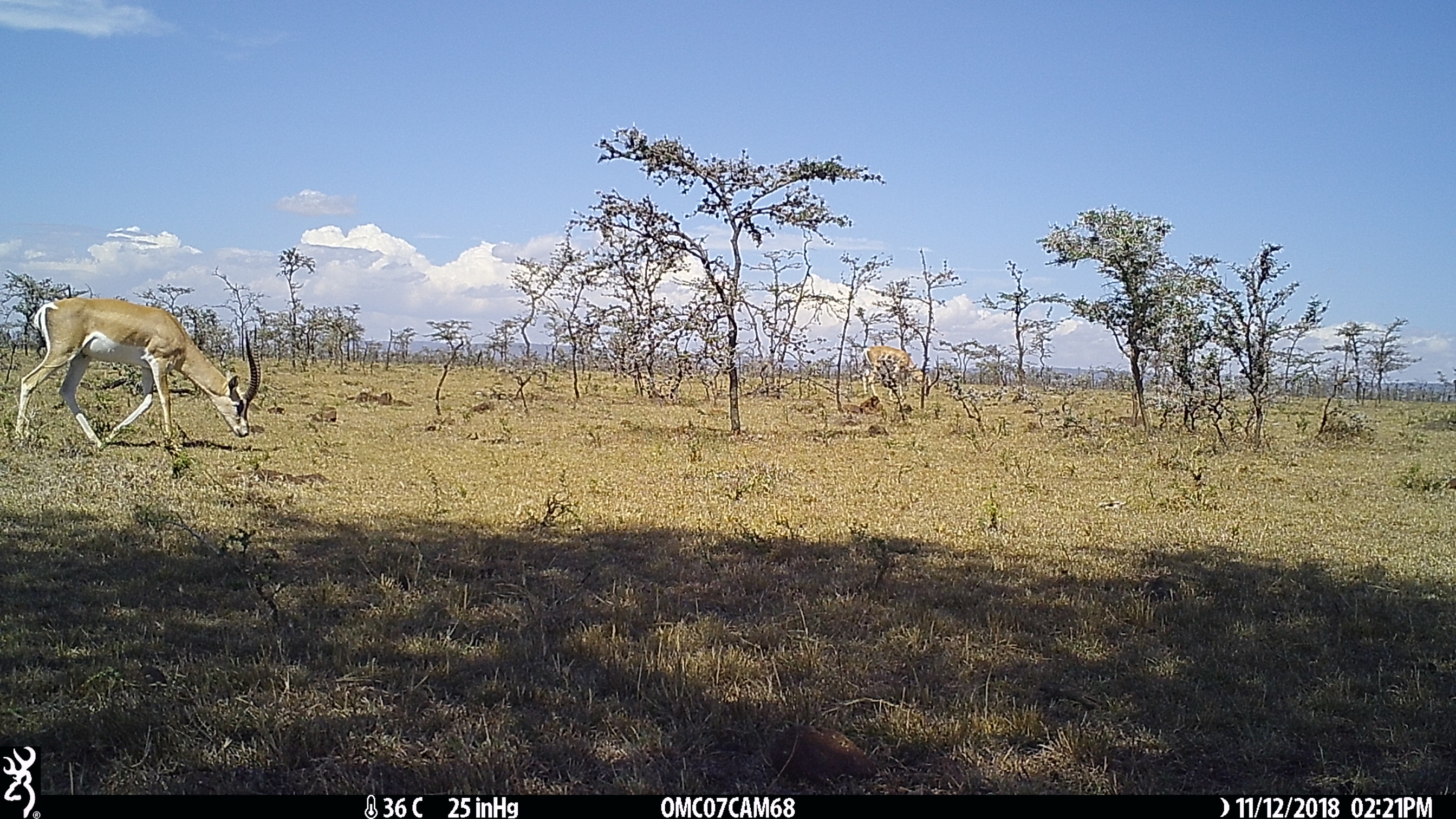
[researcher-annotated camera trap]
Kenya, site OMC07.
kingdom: Animalia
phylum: Chordata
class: Mammalia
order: Artiodactyla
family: Bovidae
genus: Nanger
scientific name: Nanger granti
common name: grant's gazelle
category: gazelle grants